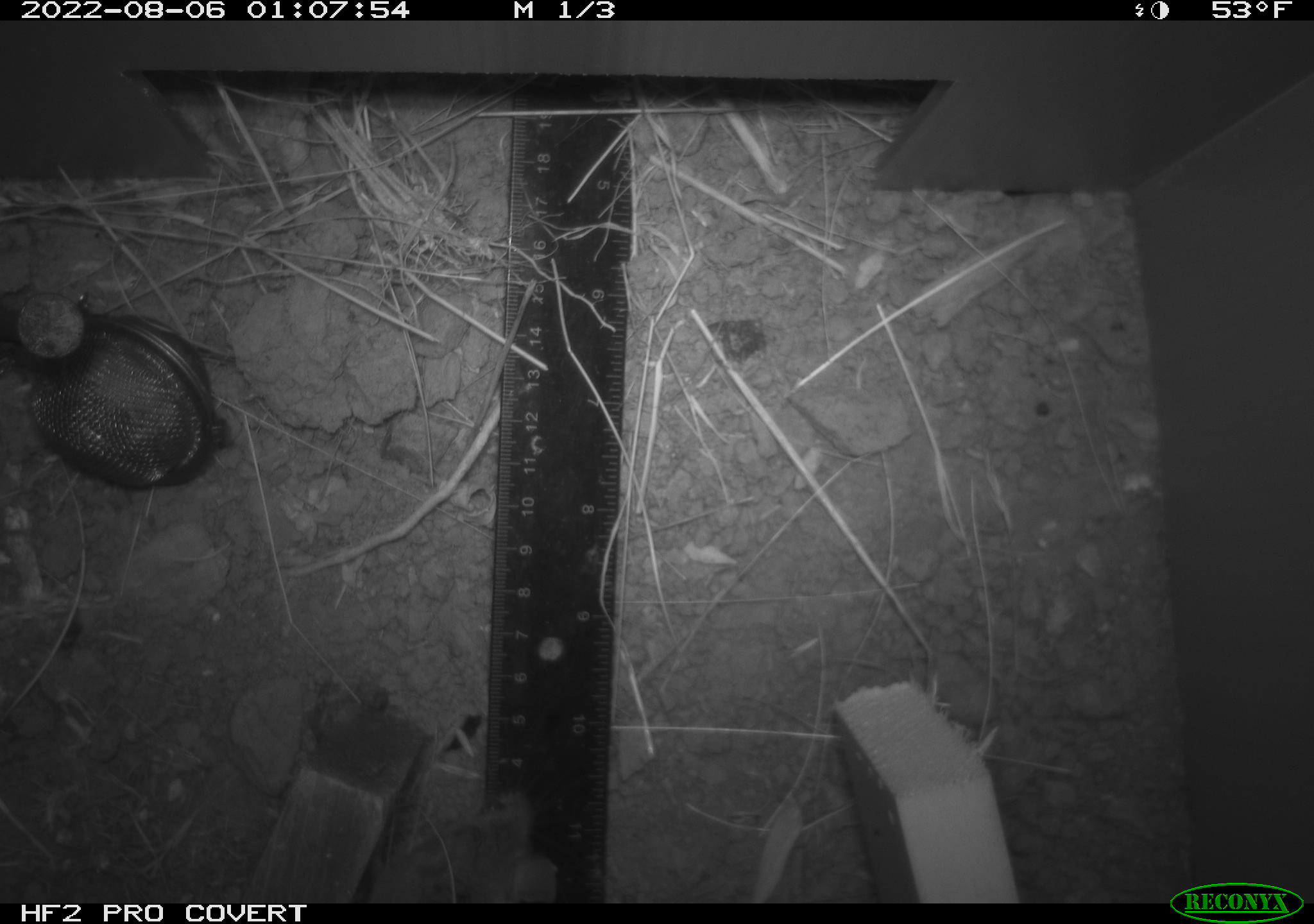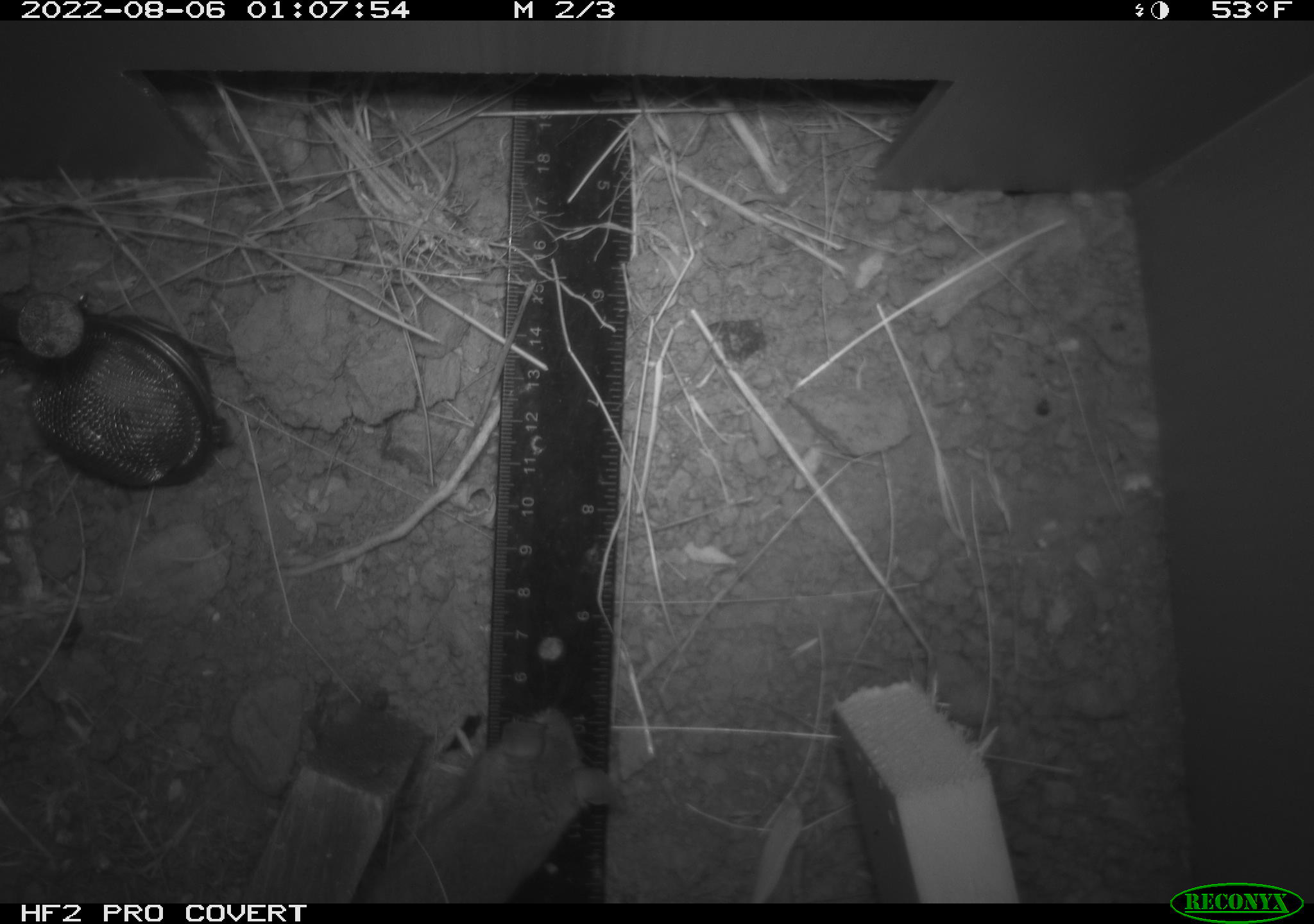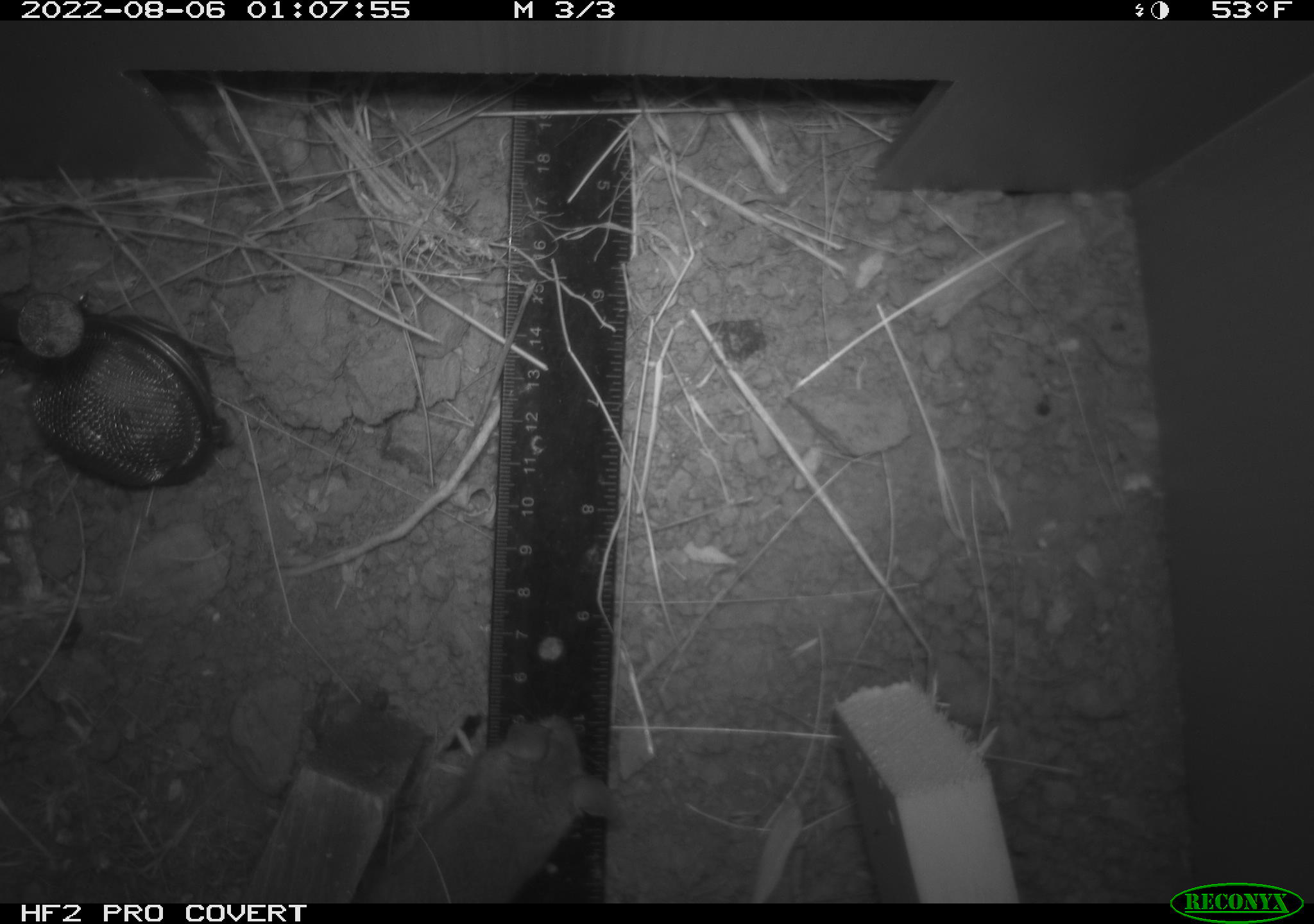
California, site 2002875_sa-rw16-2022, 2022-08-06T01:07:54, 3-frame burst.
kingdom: Animalia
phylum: Chordata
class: Mammalia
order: Rodentia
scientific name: Rodentia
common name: mouse species